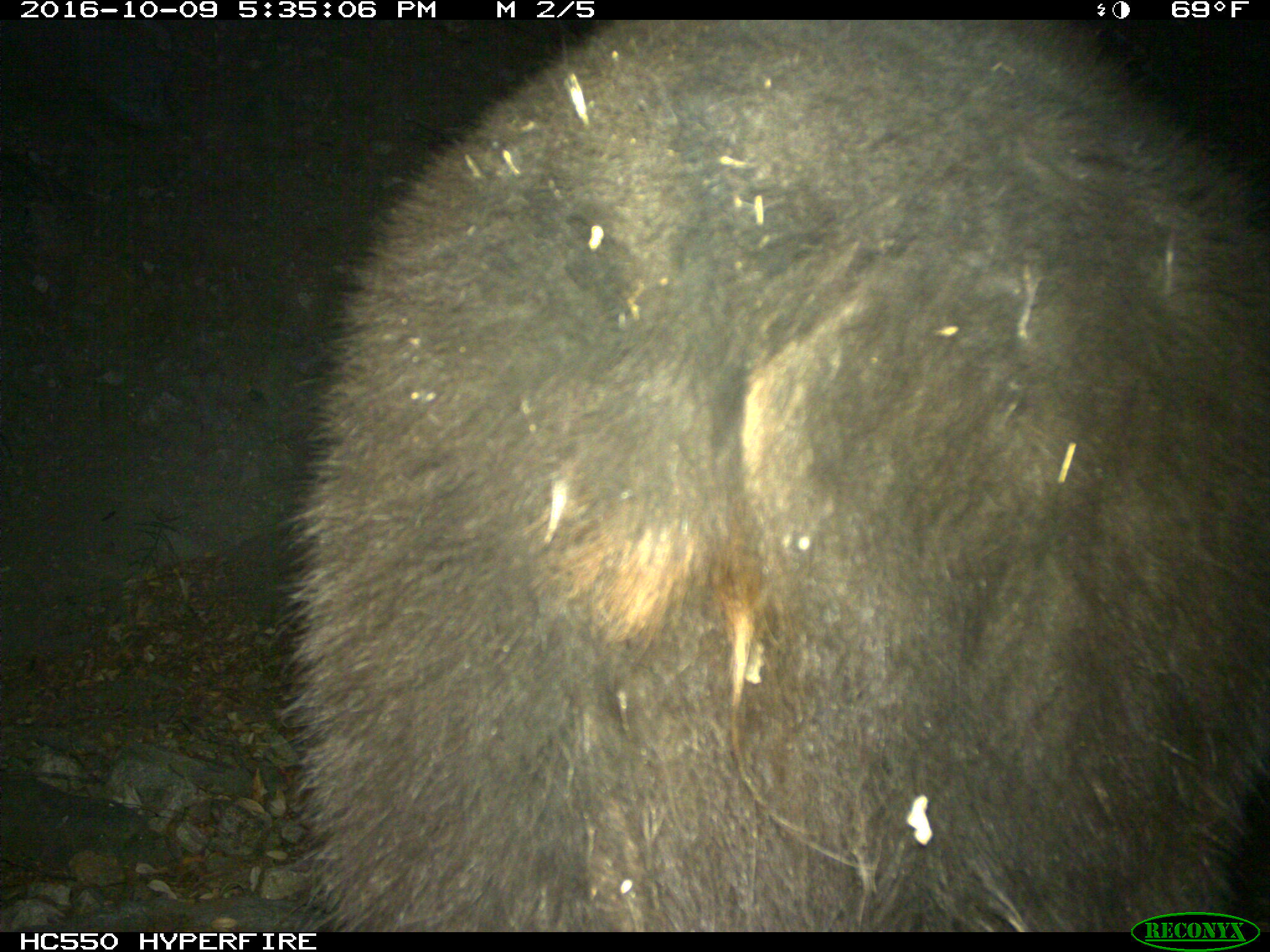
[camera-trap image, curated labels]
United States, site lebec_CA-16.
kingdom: Animalia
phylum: Chordata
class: Mammalia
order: Carnivora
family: Ursidae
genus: Ursus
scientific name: Ursus americanus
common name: american black bear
Ursus americanus (american black bear).